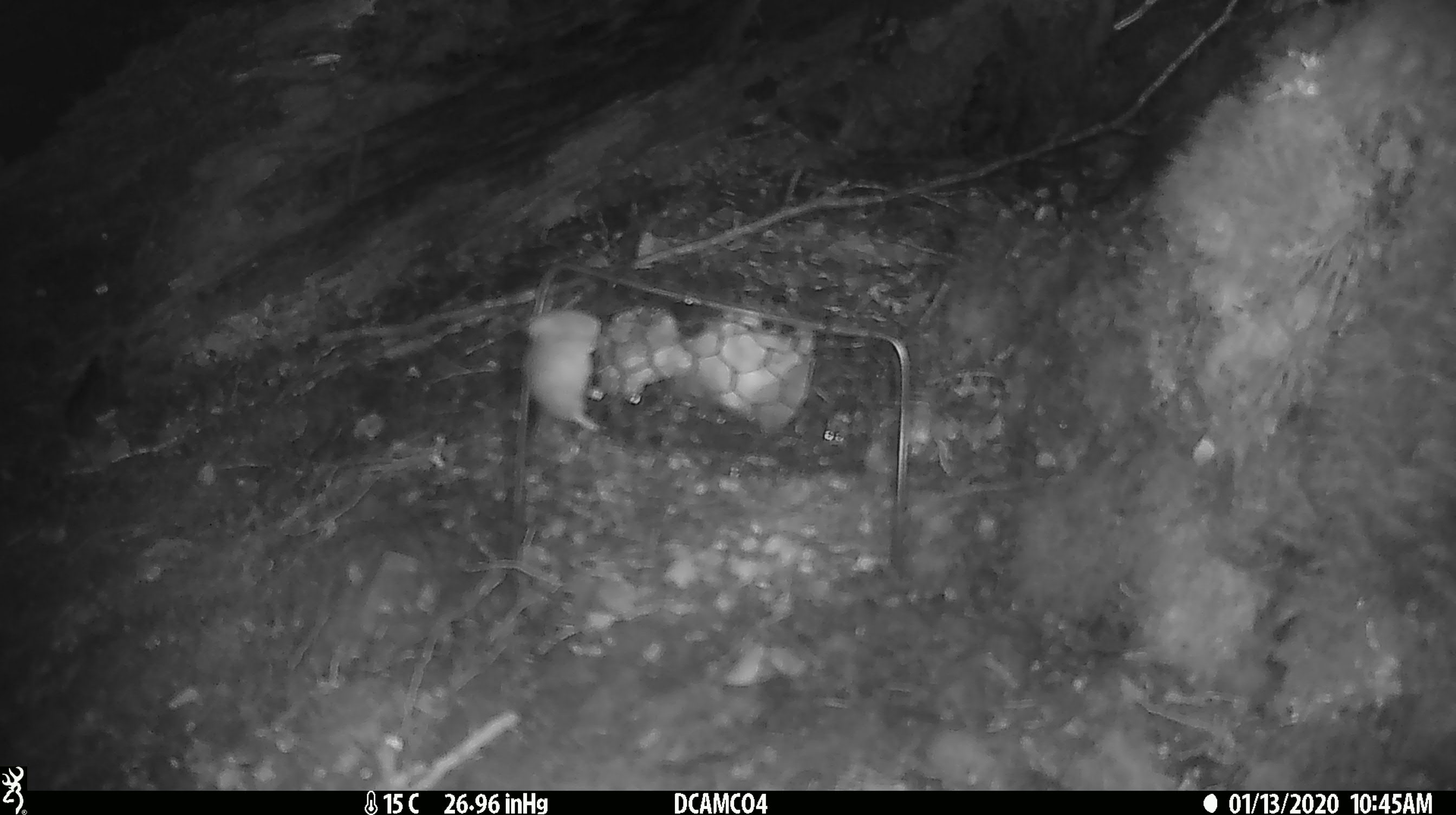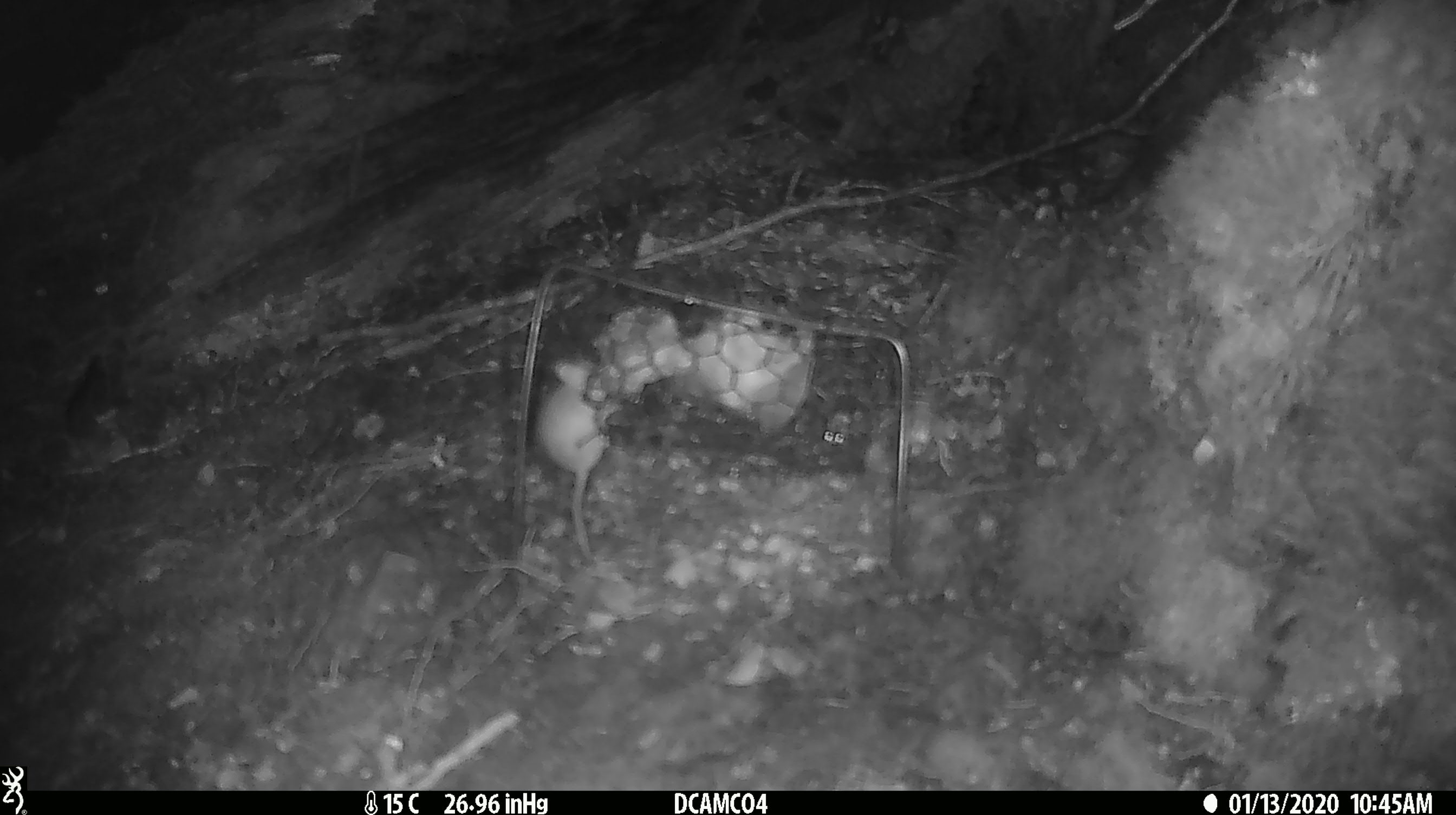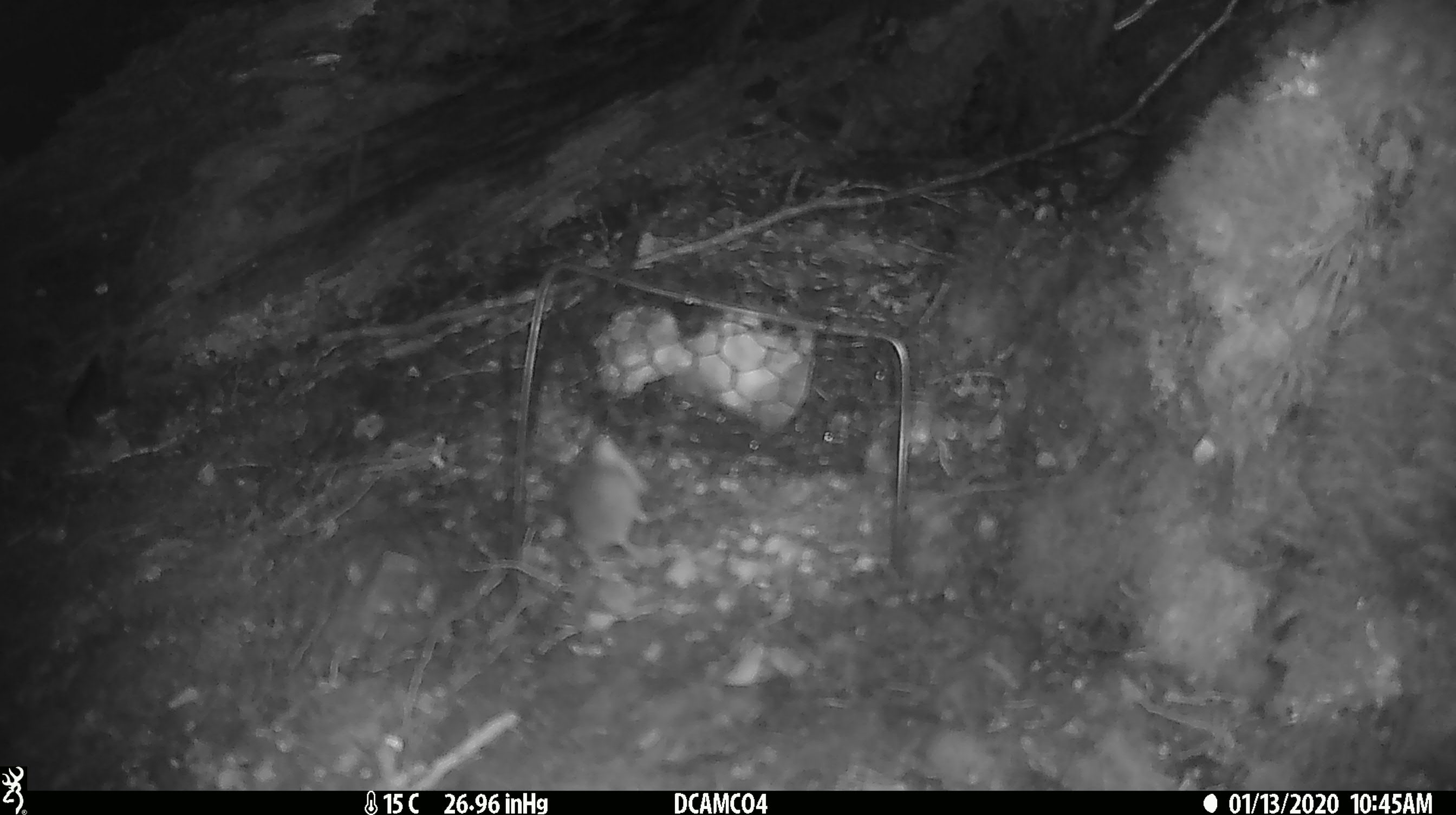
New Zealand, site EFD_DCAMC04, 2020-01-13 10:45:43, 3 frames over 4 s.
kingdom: Animalia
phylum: Chordata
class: Mammalia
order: Rodentia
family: Muridae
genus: Mus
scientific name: Mus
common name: mouse